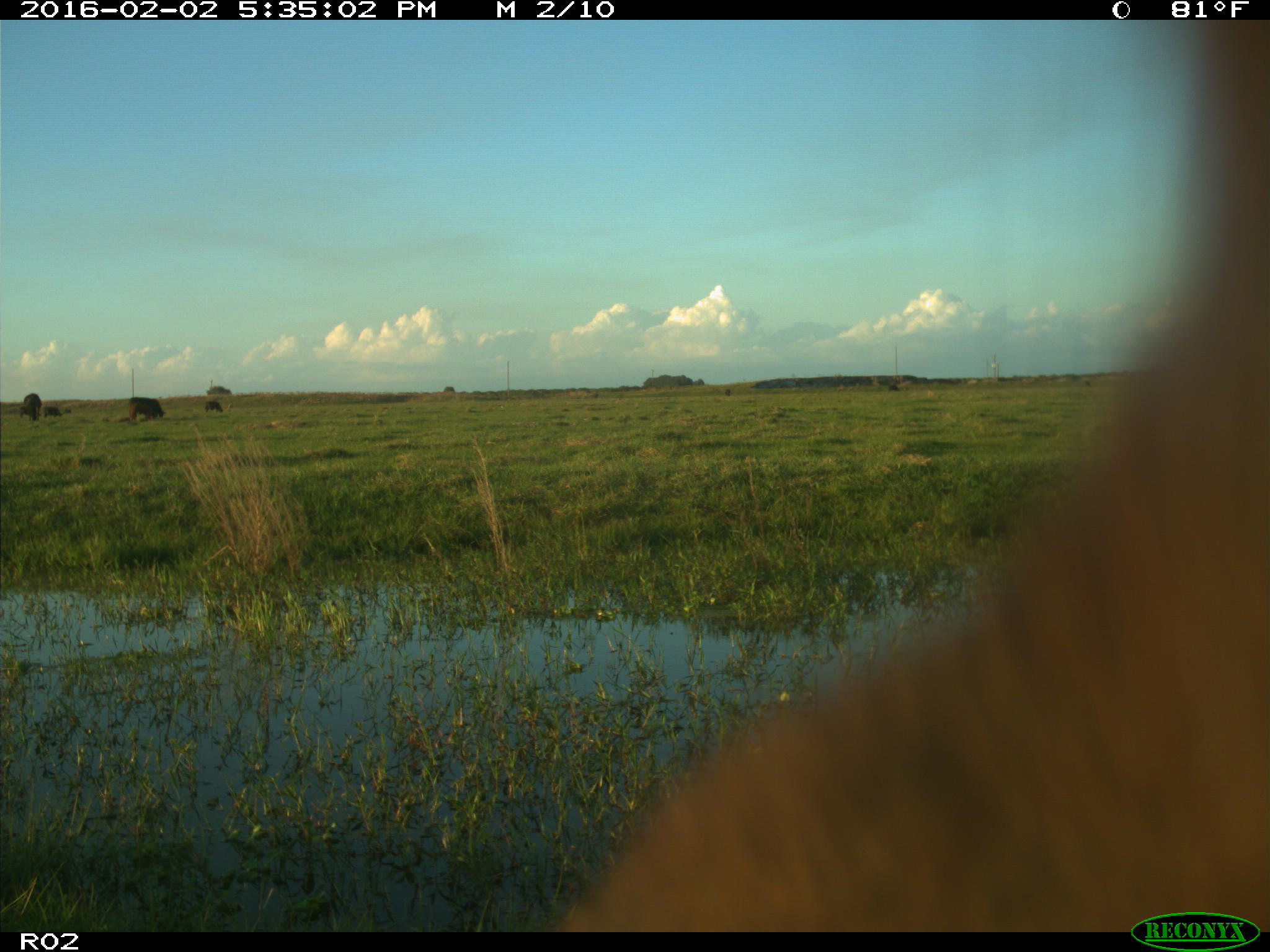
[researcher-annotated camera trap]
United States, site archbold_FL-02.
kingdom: Animalia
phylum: Chordata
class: Mammalia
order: Artiodactyla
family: Bovidae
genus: Bos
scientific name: Bos taurus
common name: domestic cow